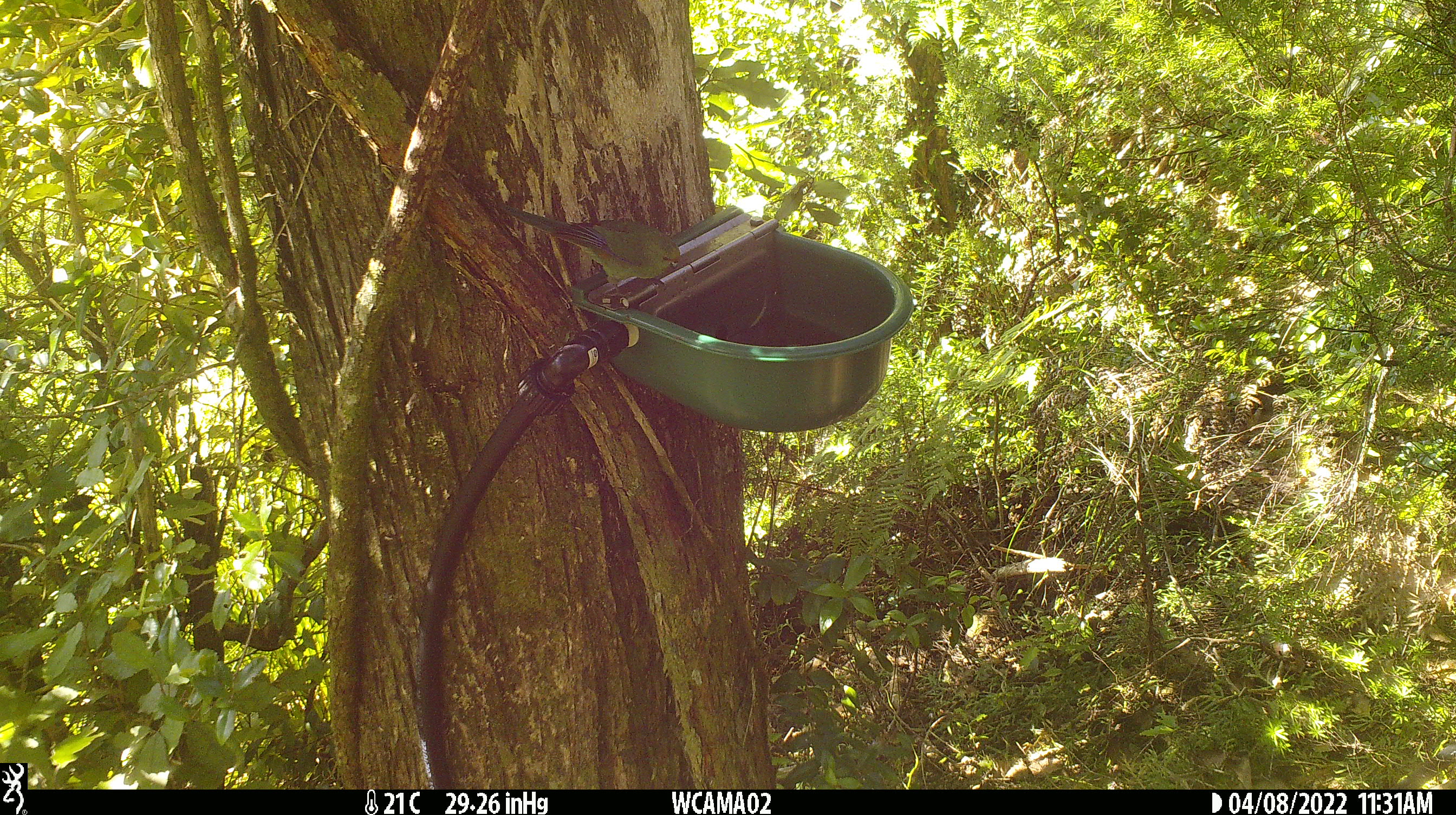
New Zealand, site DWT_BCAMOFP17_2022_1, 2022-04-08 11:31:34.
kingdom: Animalia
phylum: Chordata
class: Aves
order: Psittaciformes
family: Psittaculidae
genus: Cyanoramphus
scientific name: Cyanoramphus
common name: parakeet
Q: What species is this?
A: Parakeet (Cyanoramphus).